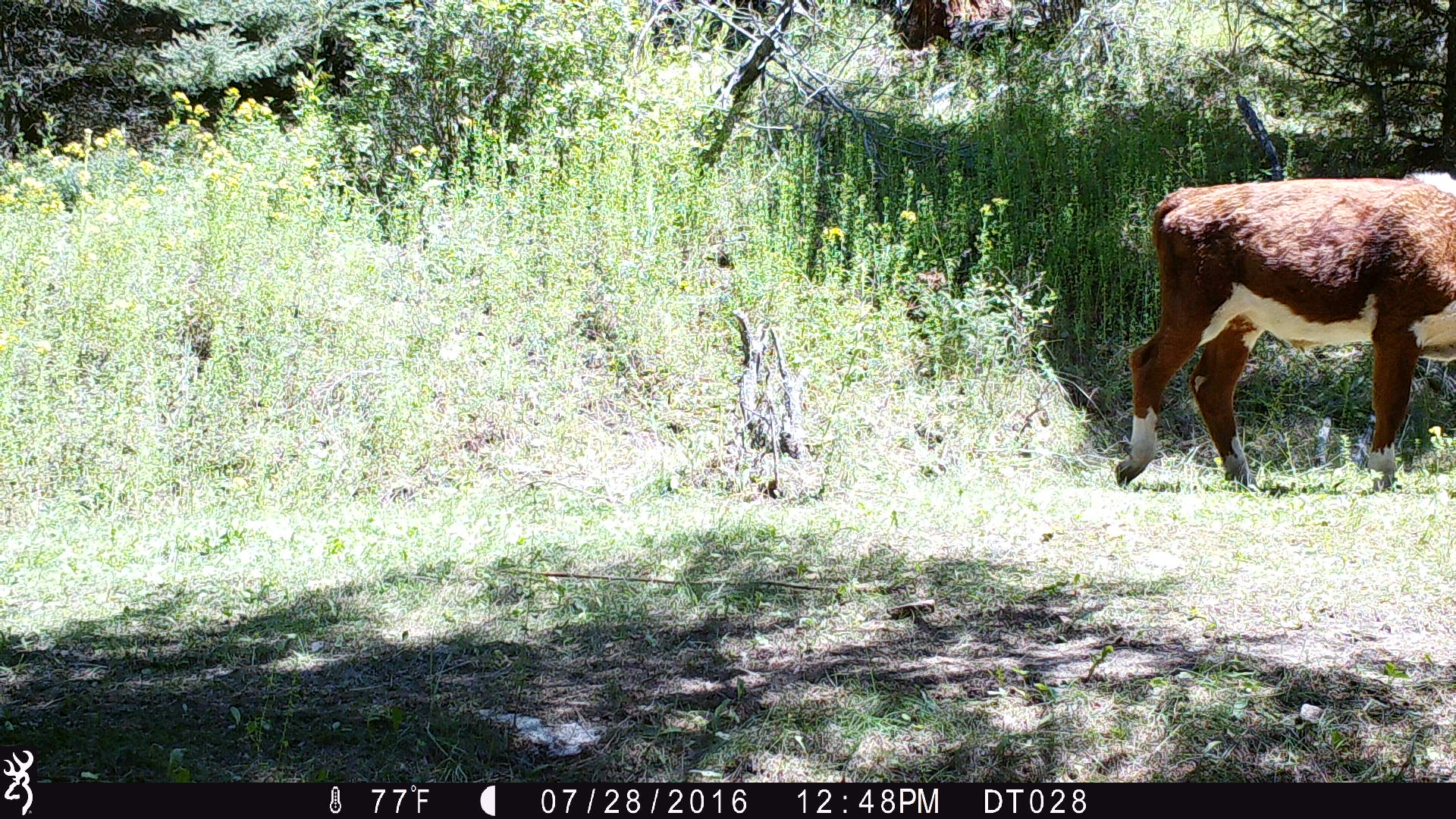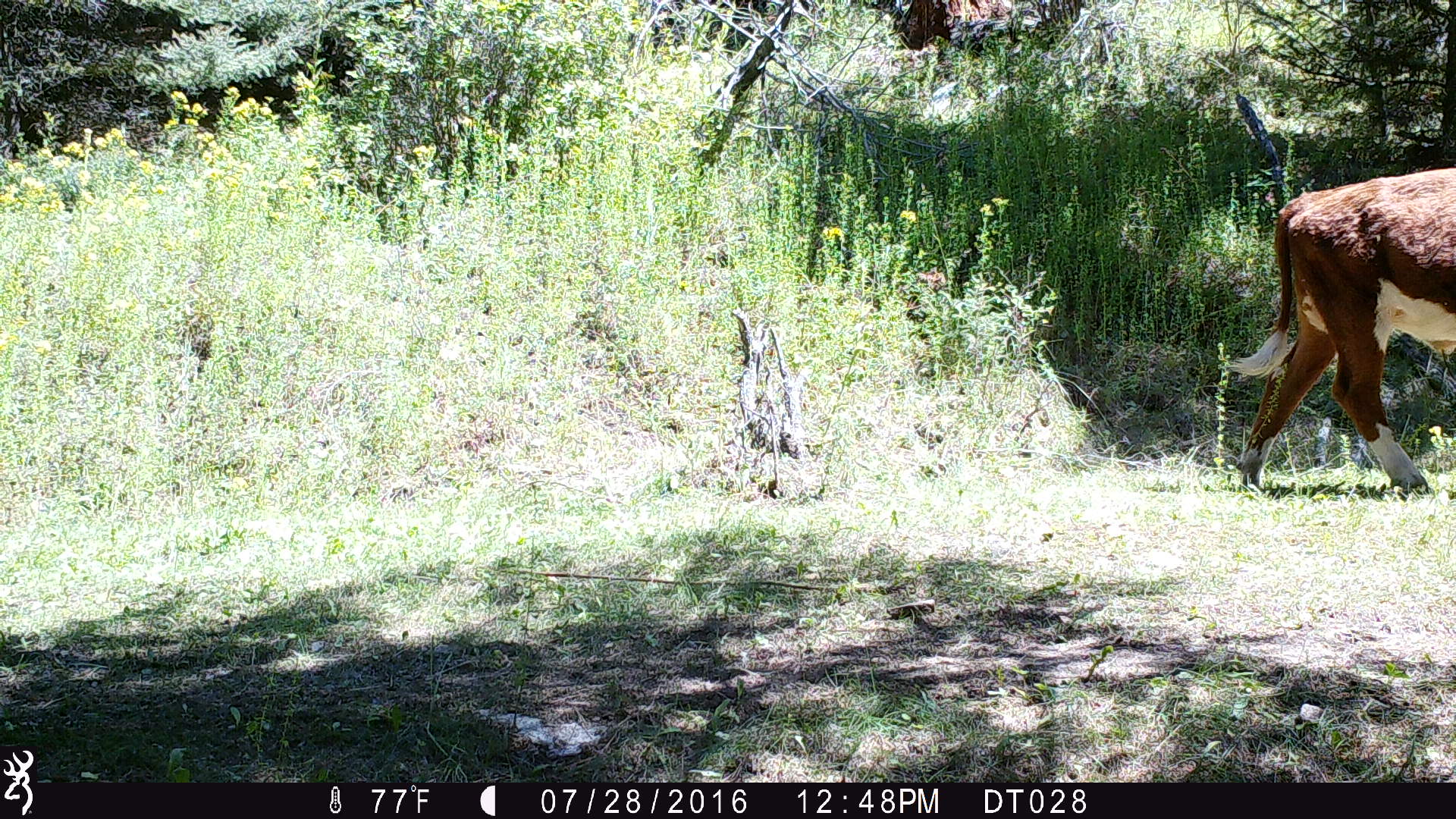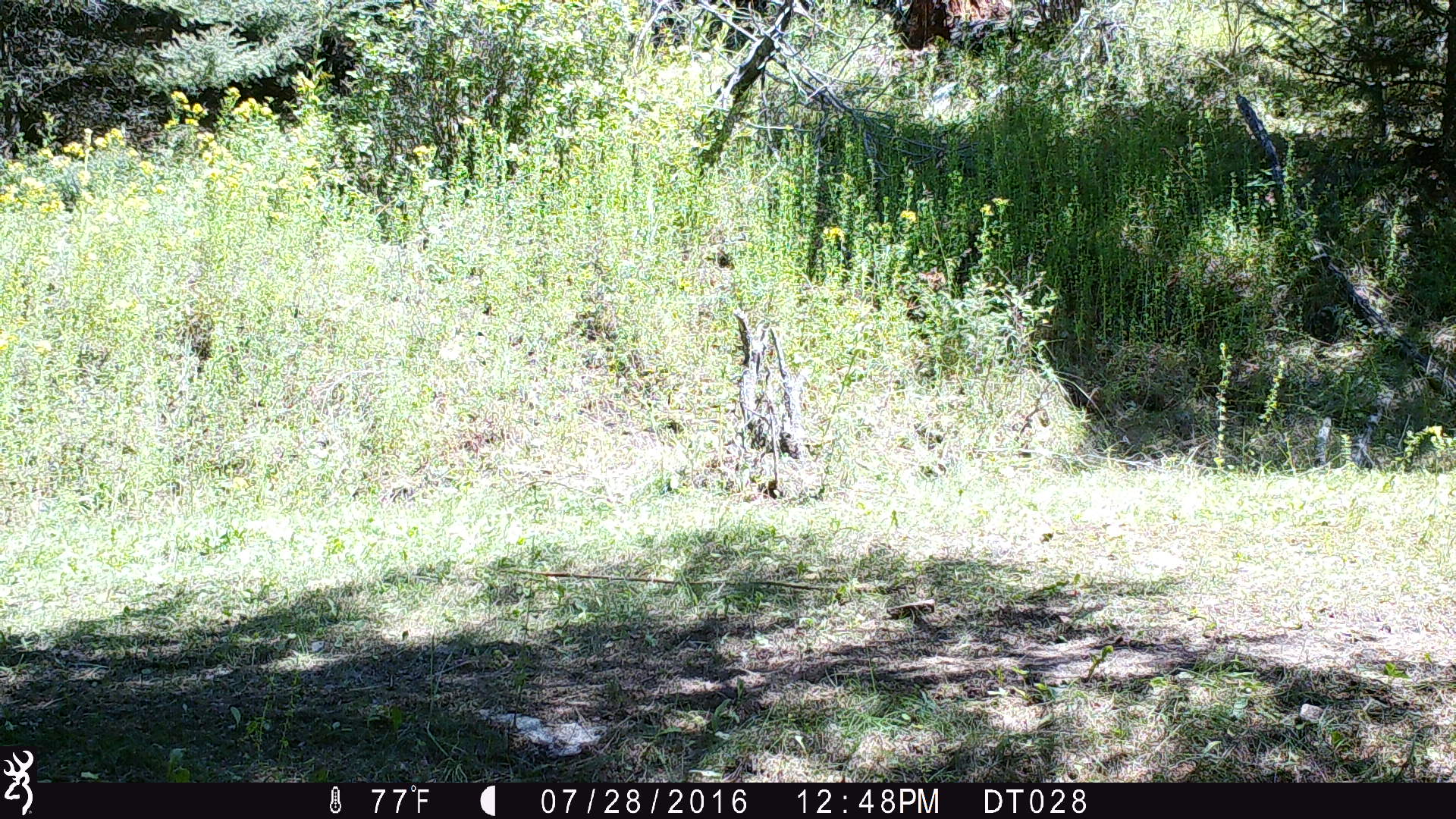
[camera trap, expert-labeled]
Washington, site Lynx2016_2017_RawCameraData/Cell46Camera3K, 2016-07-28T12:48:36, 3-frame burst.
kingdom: Animalia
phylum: Chordata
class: Mammalia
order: Artiodactyla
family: Bovidae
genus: Bos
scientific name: Bos taurus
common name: domestic cattle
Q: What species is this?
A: Domestic cattle (Bos taurus).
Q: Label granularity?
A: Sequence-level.